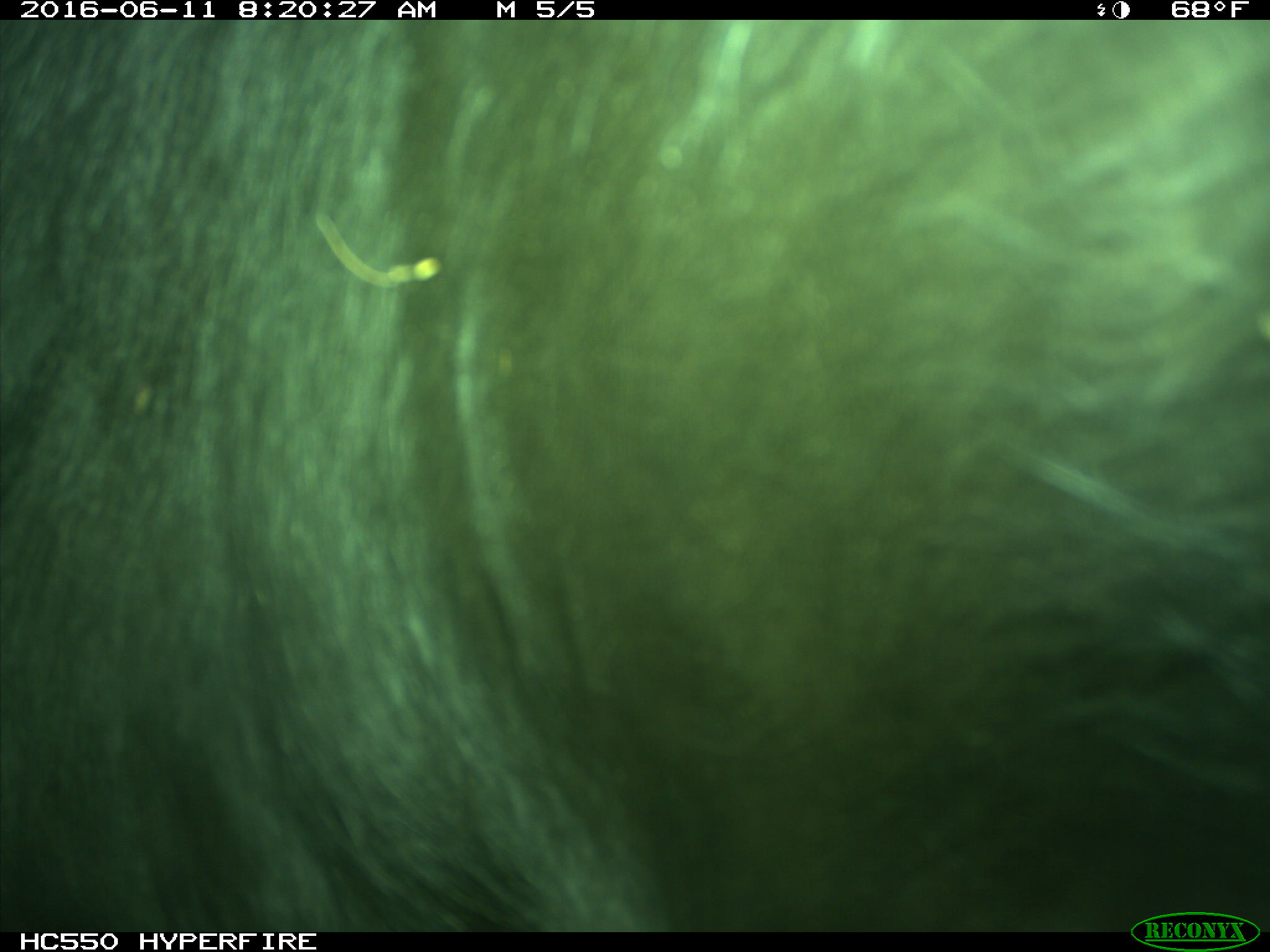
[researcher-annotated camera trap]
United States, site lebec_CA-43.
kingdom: Animalia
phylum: Chordata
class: Mammalia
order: Artiodactyla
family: Bovidae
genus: Bos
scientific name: Bos taurus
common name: domestic cow